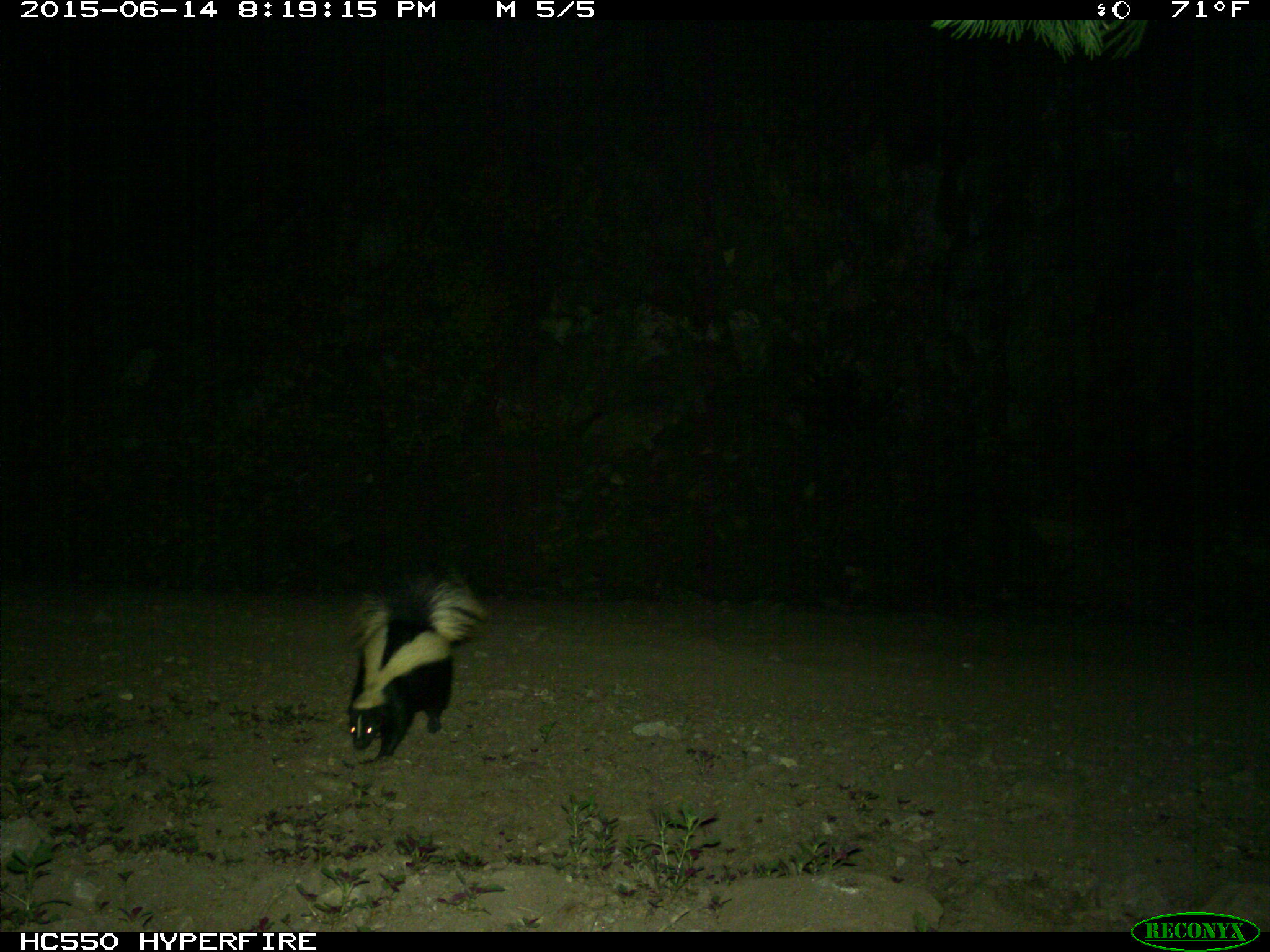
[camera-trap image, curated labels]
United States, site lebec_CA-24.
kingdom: Animalia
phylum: Chordata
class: Mammalia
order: Carnivora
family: Mephitidae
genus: Mephitis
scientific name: Mephitis mephitis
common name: striped skunk